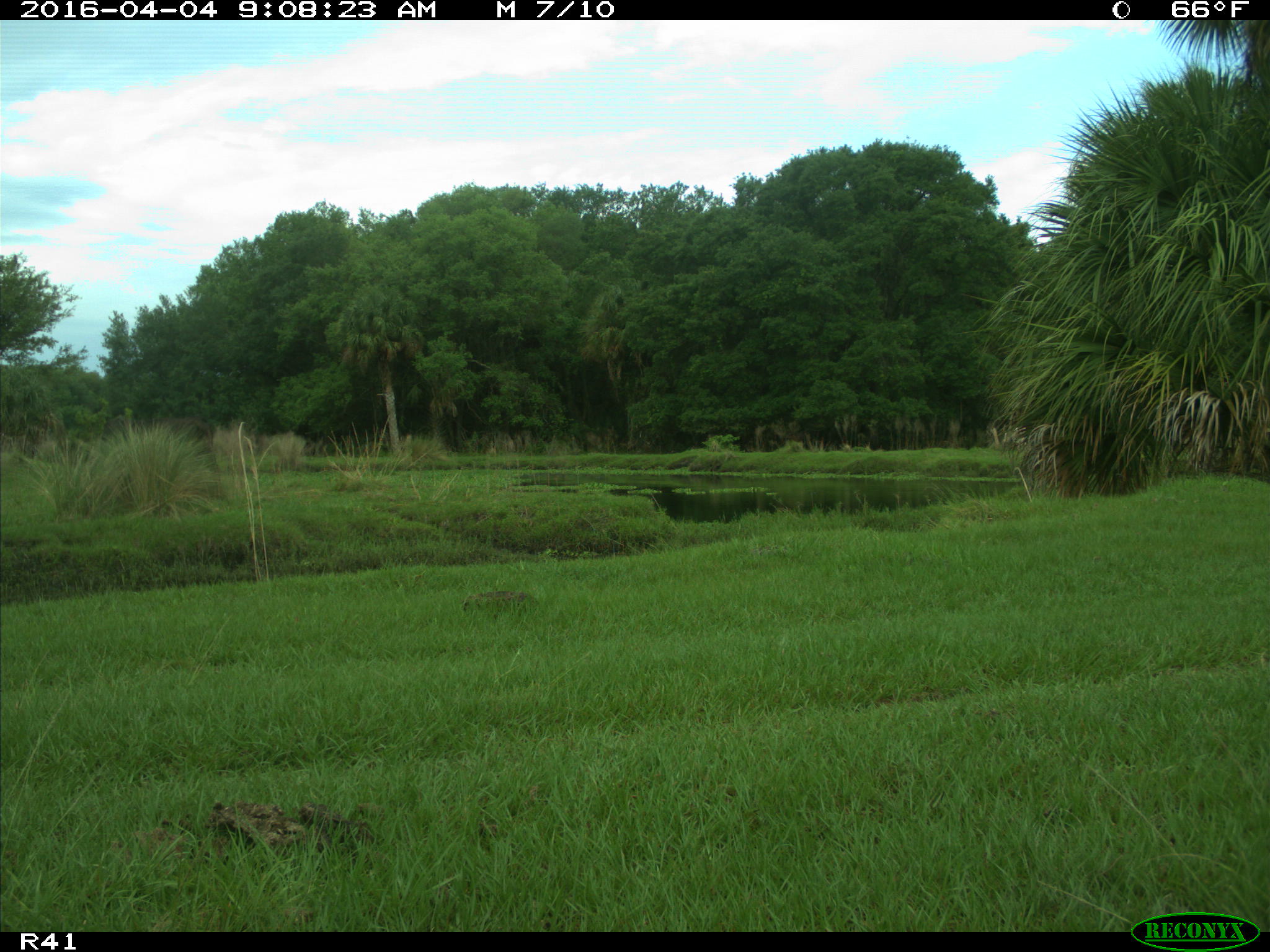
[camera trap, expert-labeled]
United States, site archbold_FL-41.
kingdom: Animalia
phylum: Chordata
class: Mammalia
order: Artiodactyla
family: Bovidae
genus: Bos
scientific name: Bos taurus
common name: domestic cow